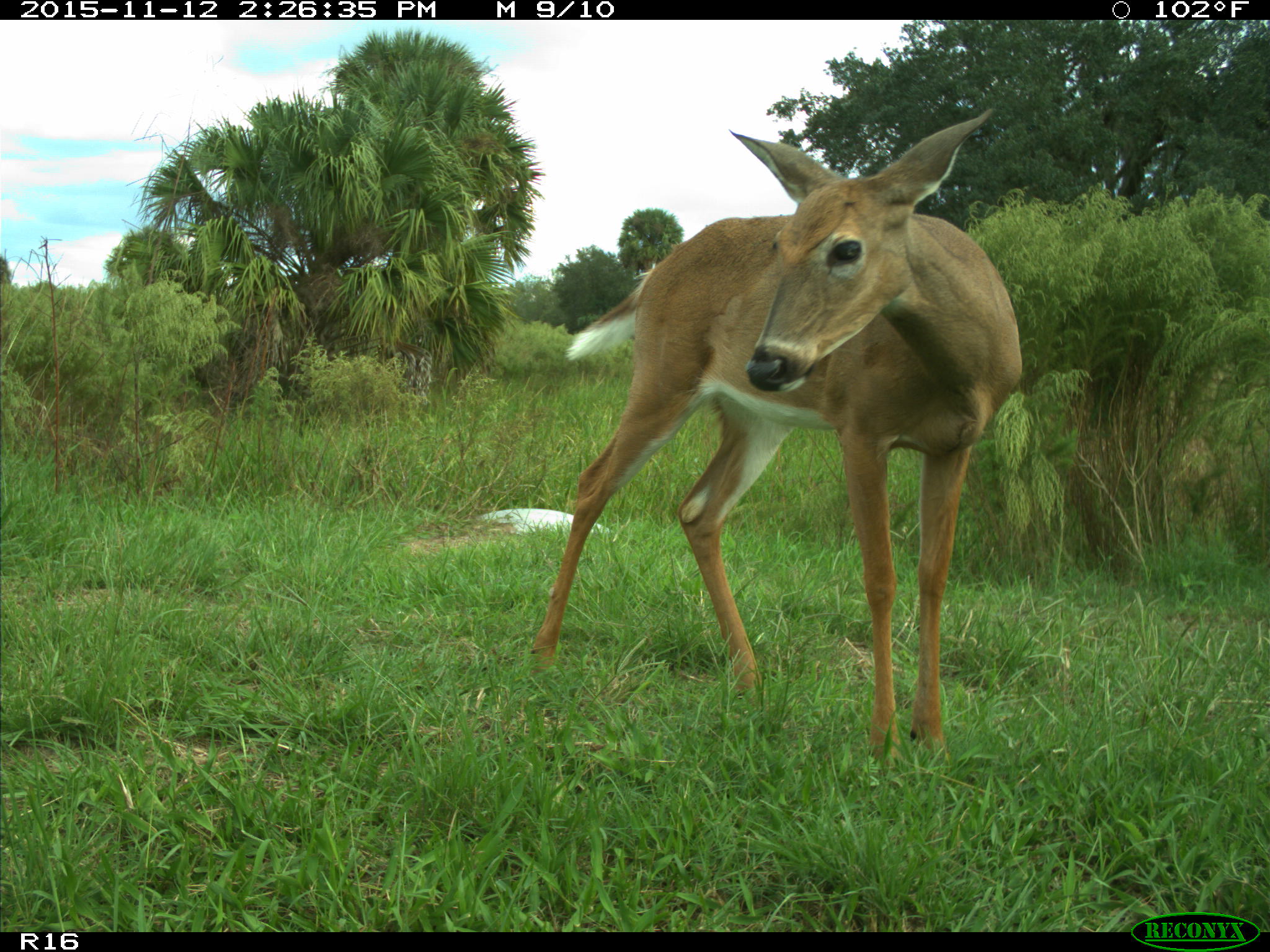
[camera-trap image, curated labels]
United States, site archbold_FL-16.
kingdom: Animalia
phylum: Chordata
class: Mammalia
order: Artiodactyla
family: Cervidae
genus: Odocoileus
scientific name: Odocoileus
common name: deer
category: unidentified deer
Unidentified deer (deer) (Odocoileus).